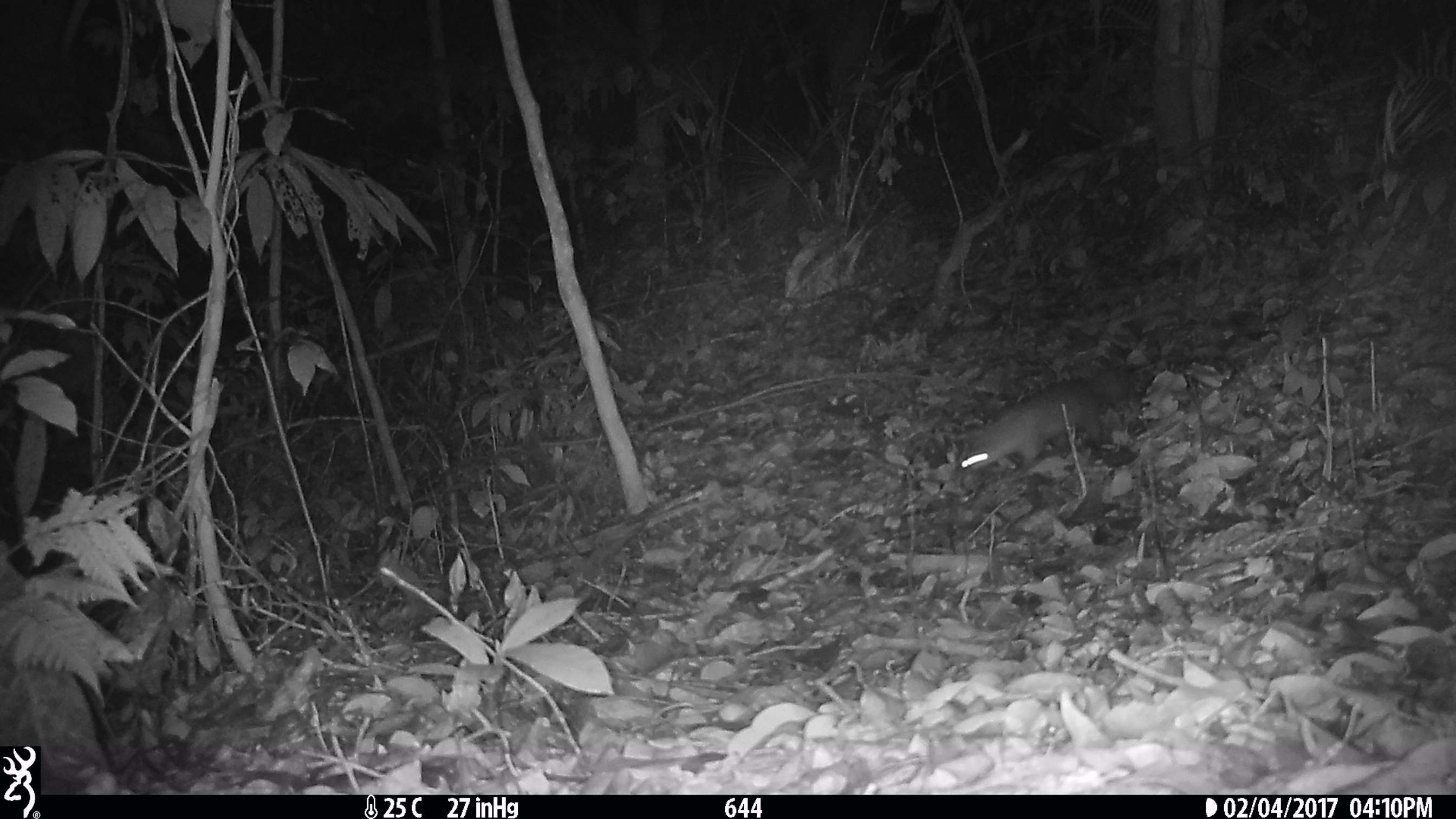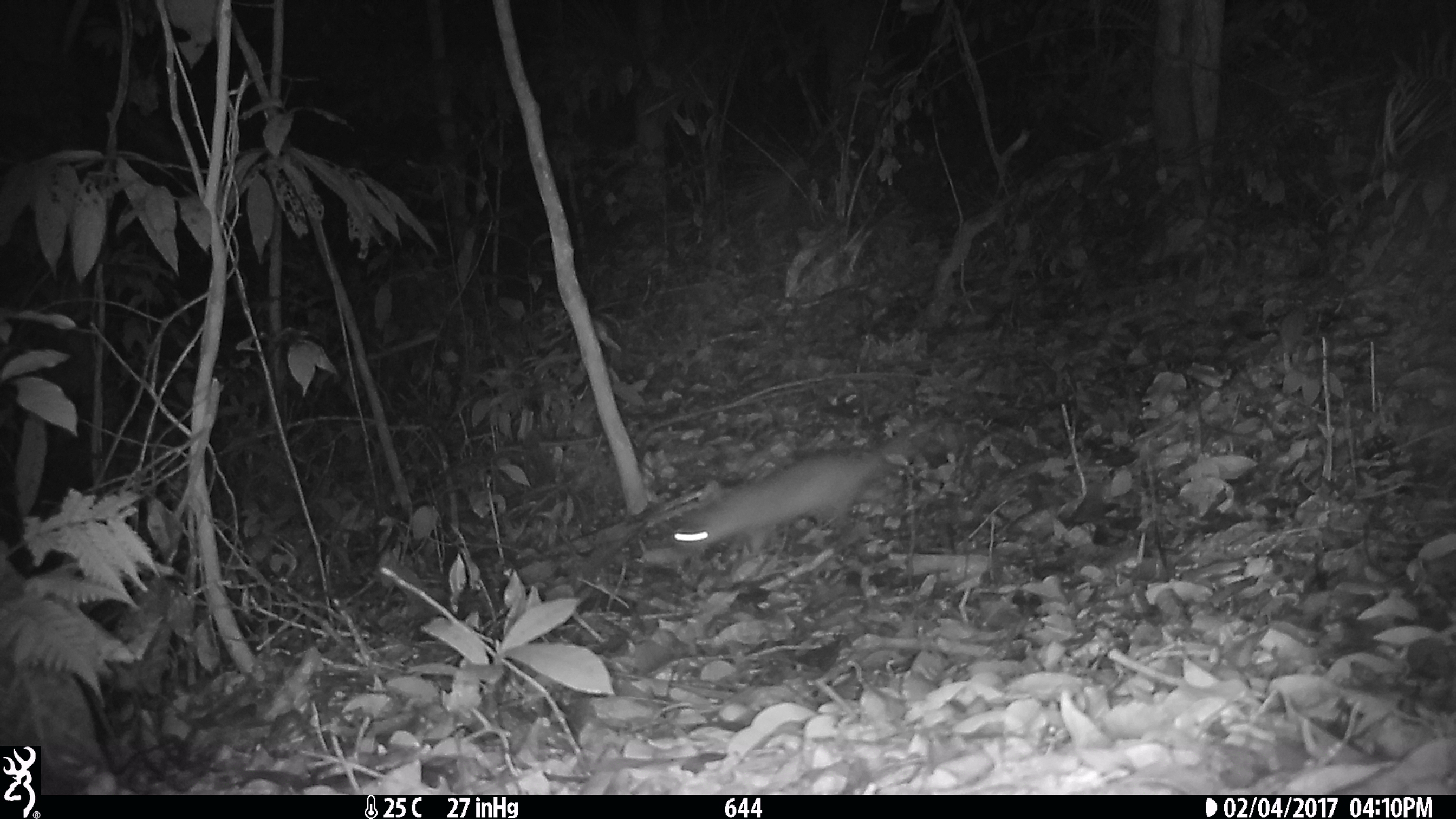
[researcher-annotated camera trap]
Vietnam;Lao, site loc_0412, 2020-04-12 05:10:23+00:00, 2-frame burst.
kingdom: Animalia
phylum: Chordata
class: Mammalia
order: Carnivora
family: Mustelidae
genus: Melogale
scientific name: Melogale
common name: ferret badger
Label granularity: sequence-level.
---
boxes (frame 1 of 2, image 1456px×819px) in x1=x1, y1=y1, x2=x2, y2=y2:
ferret badger: x1=961, y1=369, x2=1128, y2=472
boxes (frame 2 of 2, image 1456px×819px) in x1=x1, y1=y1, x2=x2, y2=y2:
ferret badger: x1=670, y1=426, x2=916, y2=557